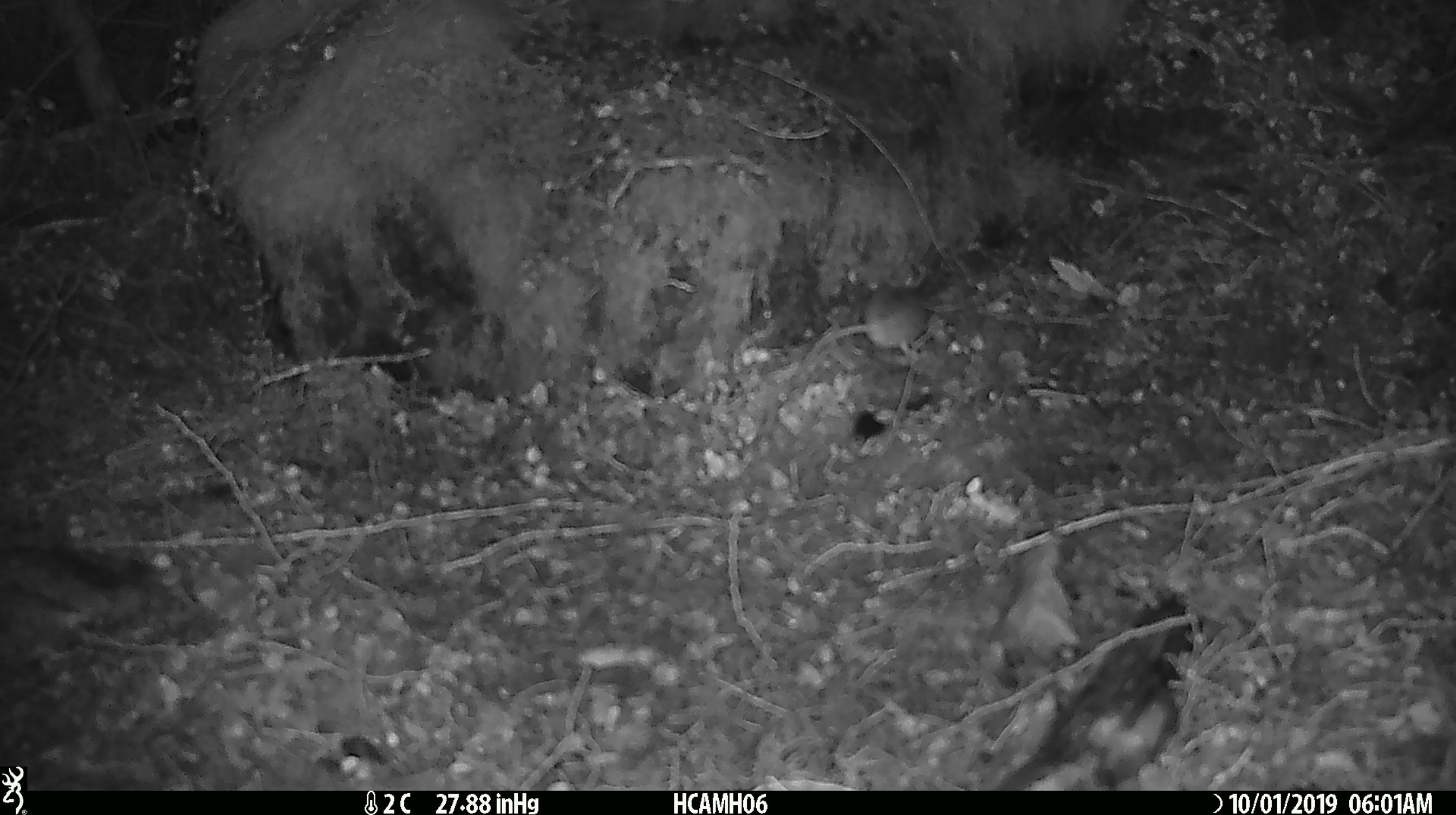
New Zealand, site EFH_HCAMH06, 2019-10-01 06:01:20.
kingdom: Animalia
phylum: Chordata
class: Mammalia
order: Rodentia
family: Muridae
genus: Mus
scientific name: Mus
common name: mouse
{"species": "mouse (Mus)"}